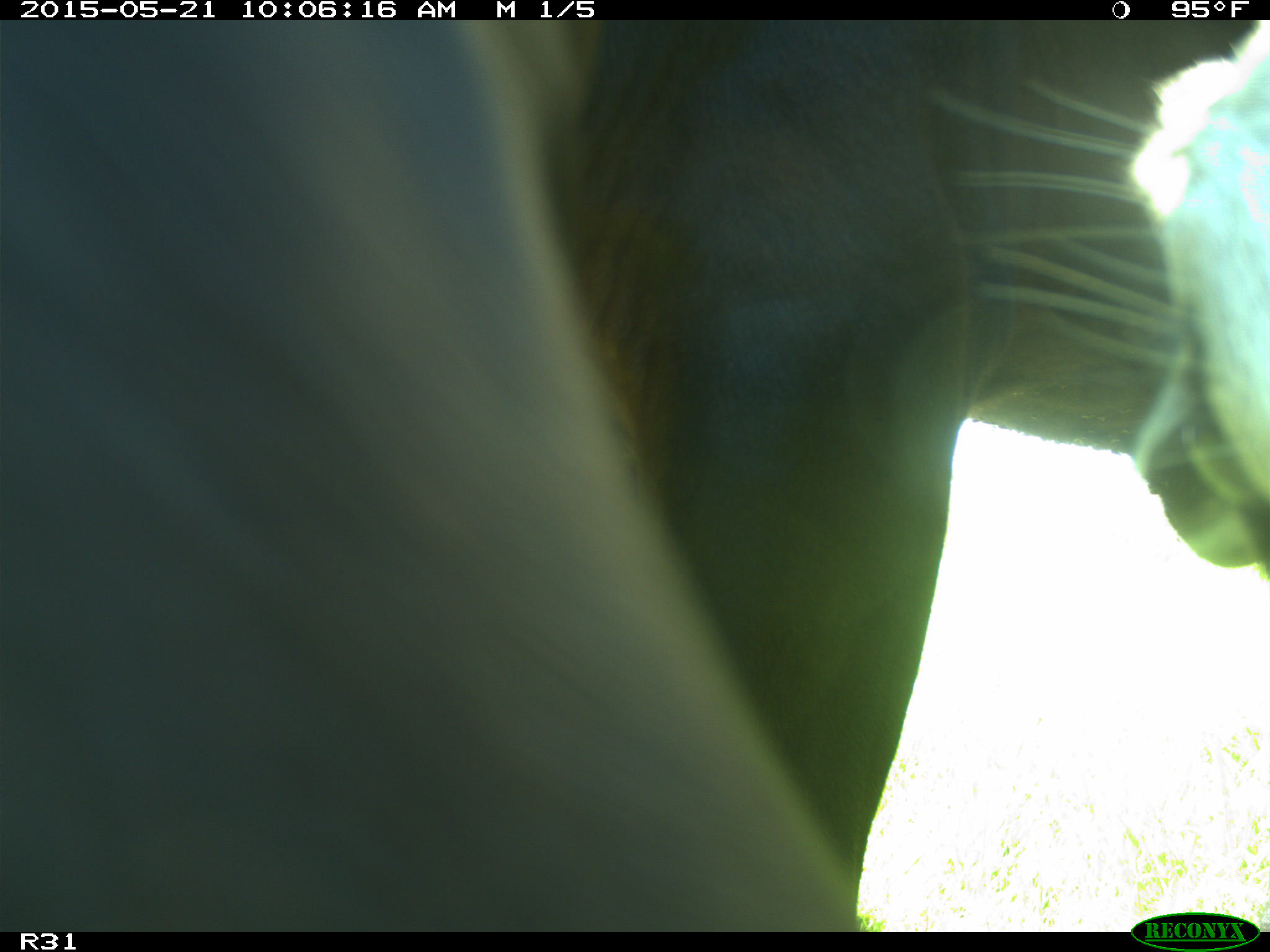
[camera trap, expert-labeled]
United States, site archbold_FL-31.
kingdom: Animalia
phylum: Chordata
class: Mammalia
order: Artiodactyla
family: Bovidae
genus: Bos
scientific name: Bos taurus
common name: domestic cow